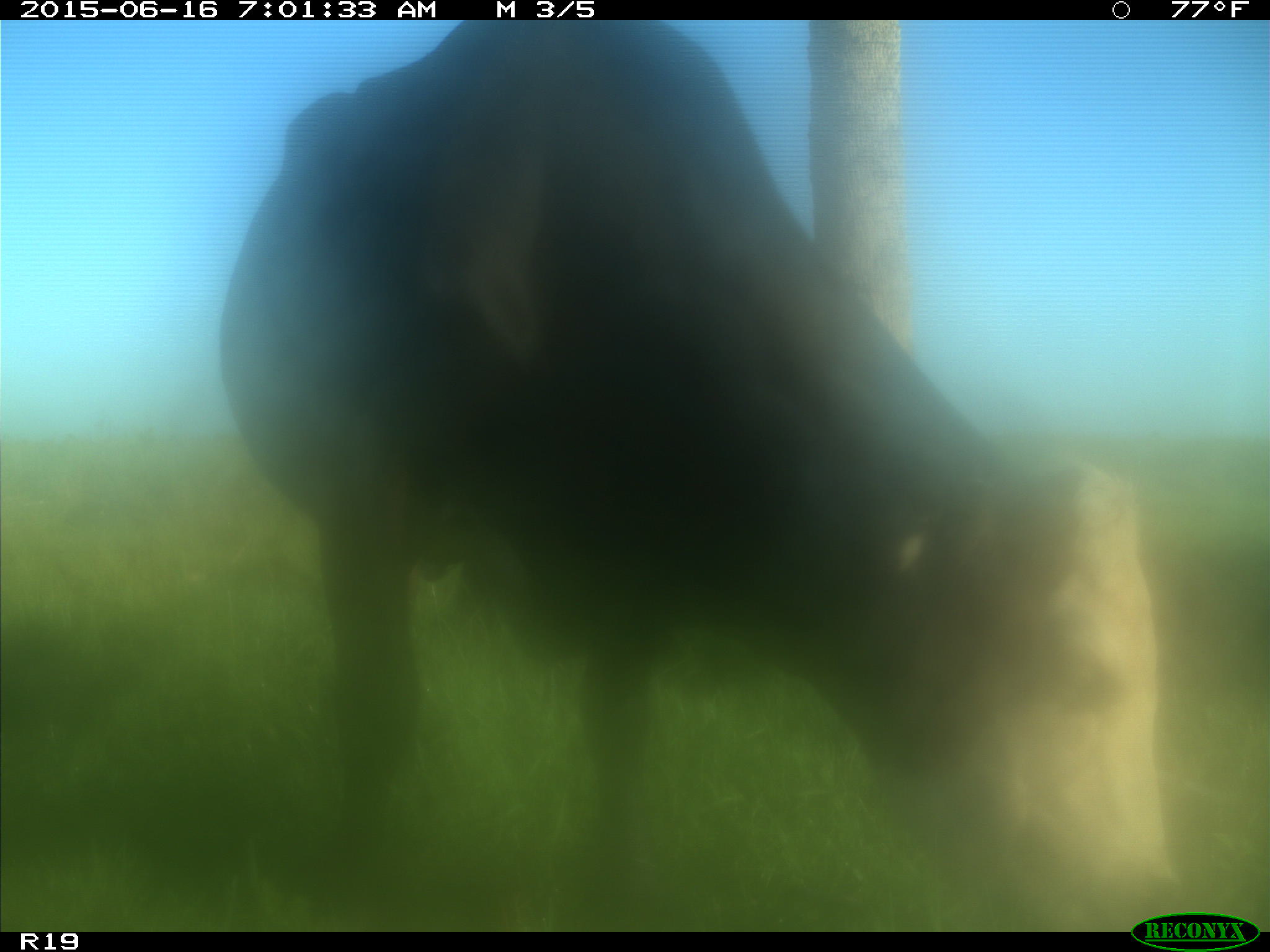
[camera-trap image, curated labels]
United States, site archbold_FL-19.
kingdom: Animalia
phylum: Chordata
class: Mammalia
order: Artiodactyla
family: Bovidae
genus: Bos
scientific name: Bos taurus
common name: domestic cow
Bos taurus (domestic cow).